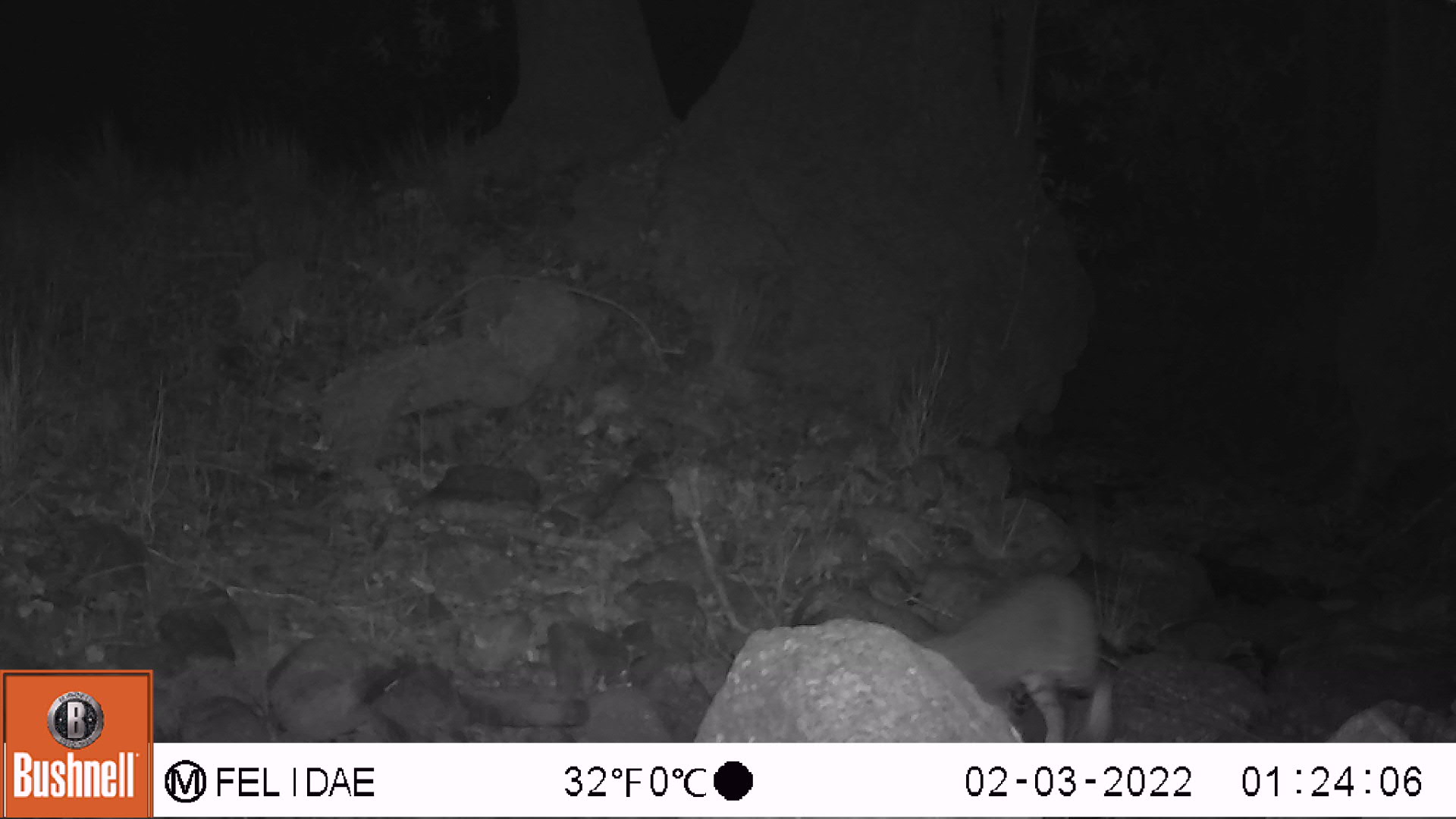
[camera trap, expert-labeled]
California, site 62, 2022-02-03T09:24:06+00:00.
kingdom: Animalia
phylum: Chordata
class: Mammalia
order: Carnivora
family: Felidae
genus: Lynx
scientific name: Lynx rufus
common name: bobcat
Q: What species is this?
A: Bobcat (Lynx rufus).